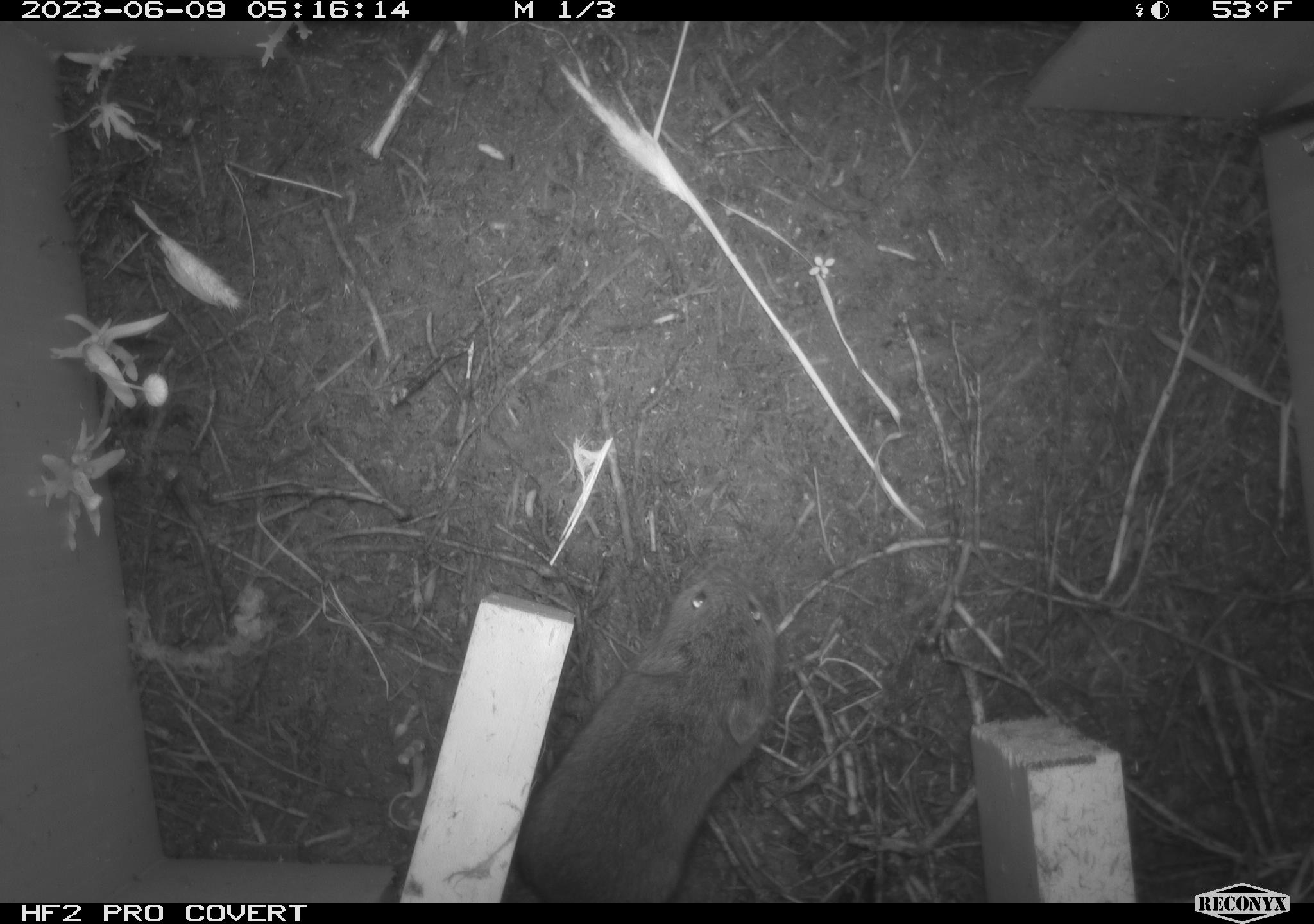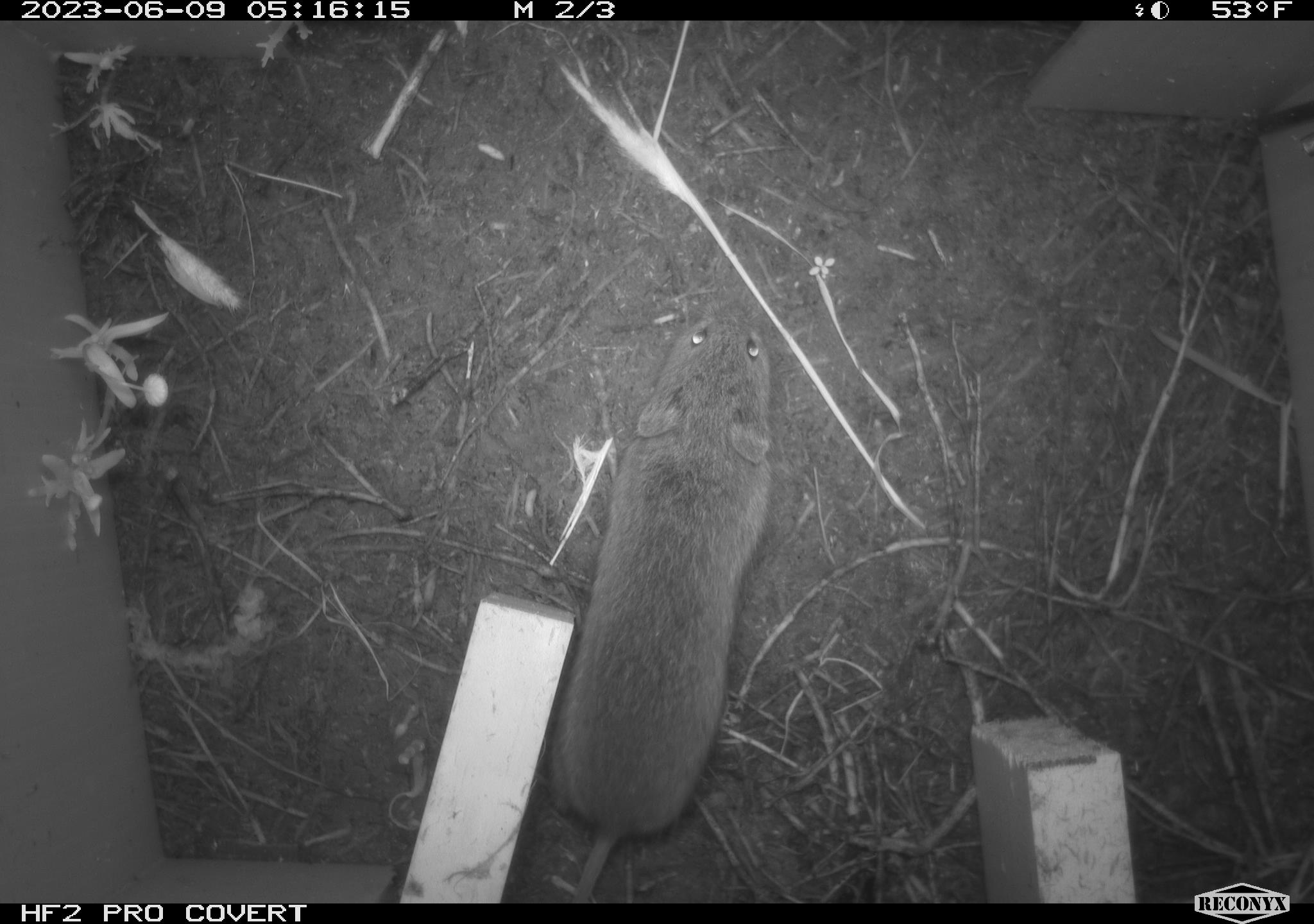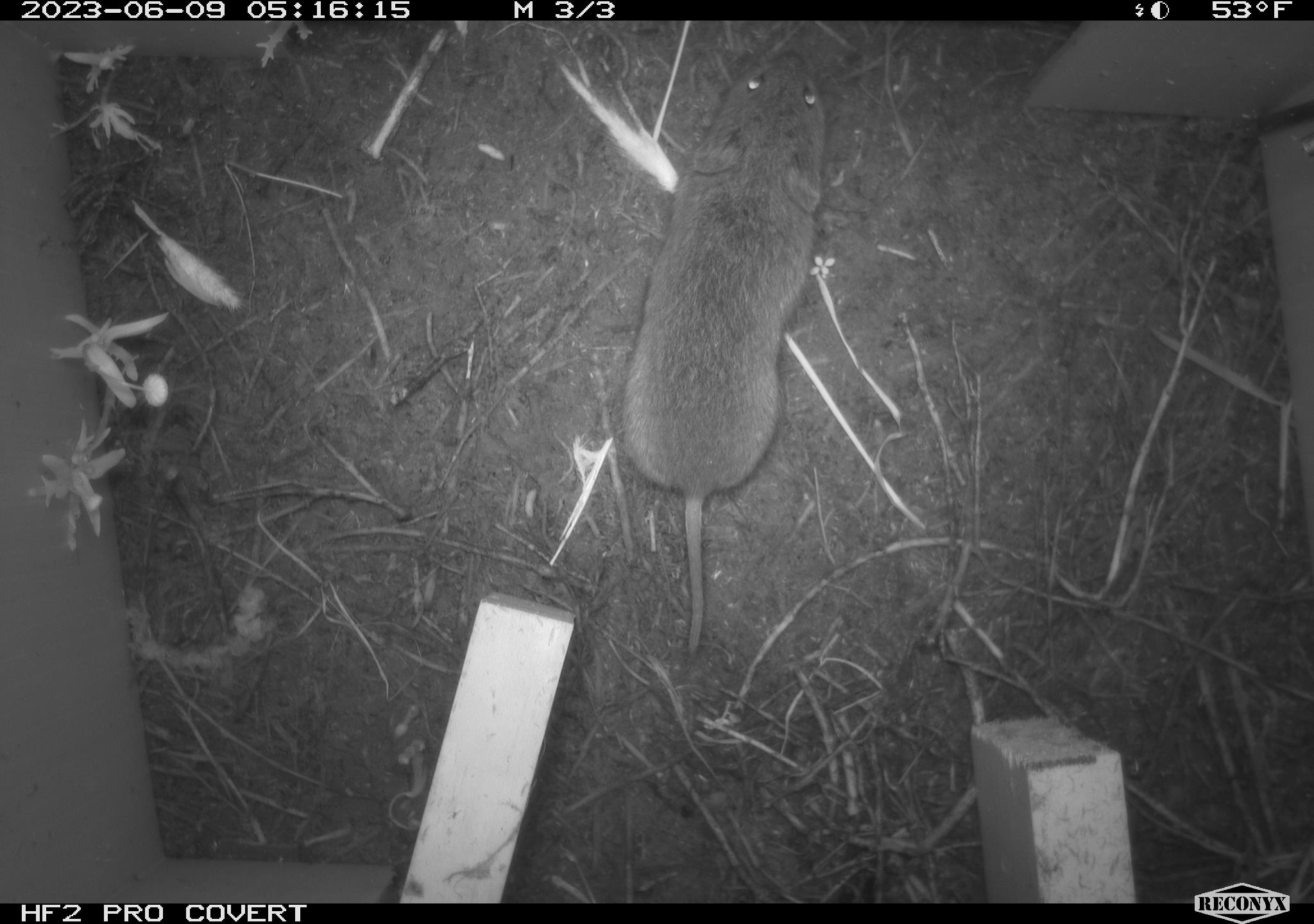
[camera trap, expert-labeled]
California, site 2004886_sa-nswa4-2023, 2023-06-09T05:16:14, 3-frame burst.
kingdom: Animalia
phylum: Chordata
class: Mammalia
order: Rodentia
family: Cricetidae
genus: Microtus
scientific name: Microtus californicus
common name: california vole